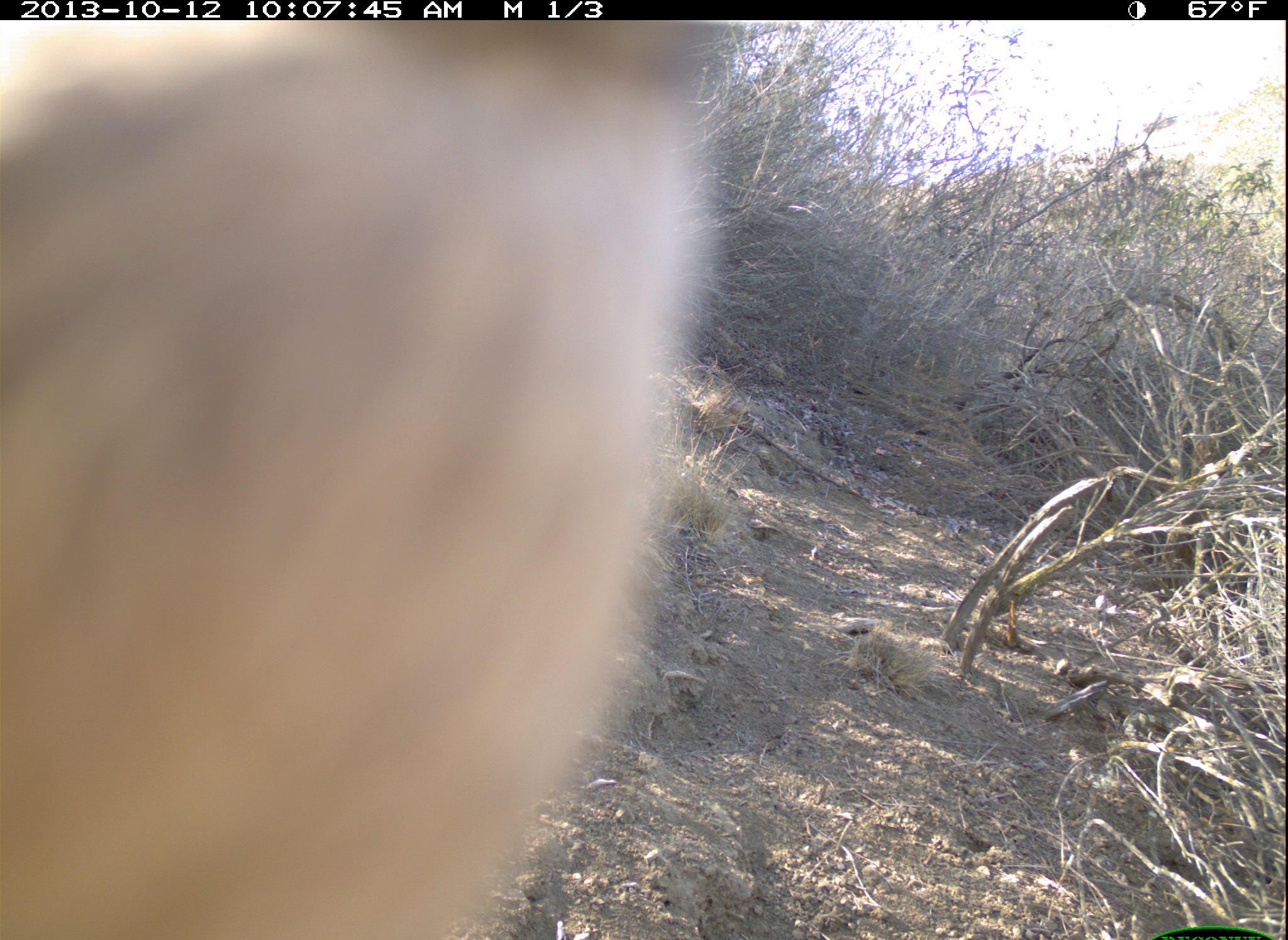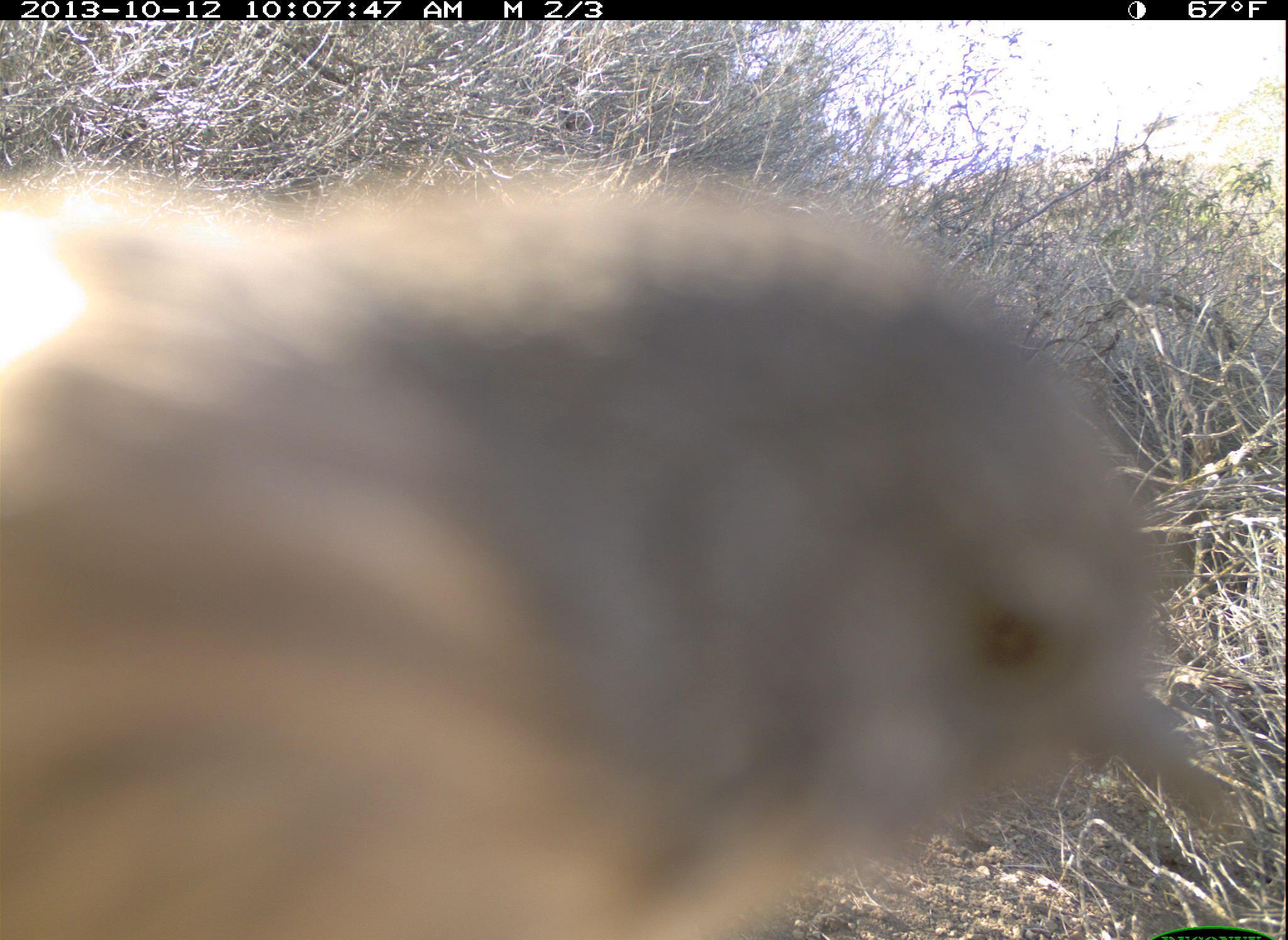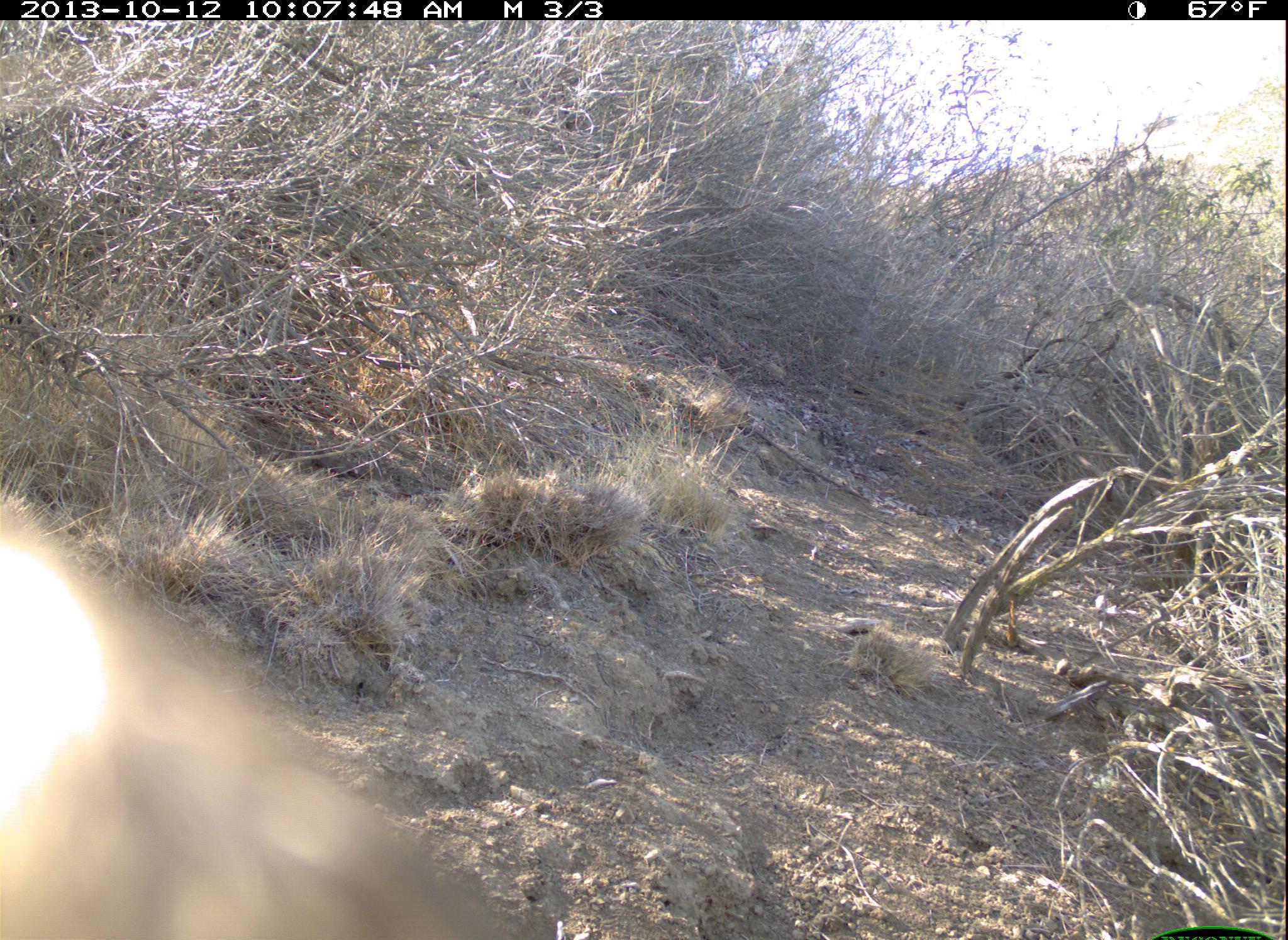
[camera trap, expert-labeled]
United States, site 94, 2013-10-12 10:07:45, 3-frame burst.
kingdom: Animalia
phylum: Chordata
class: Aves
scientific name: Aves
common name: bird